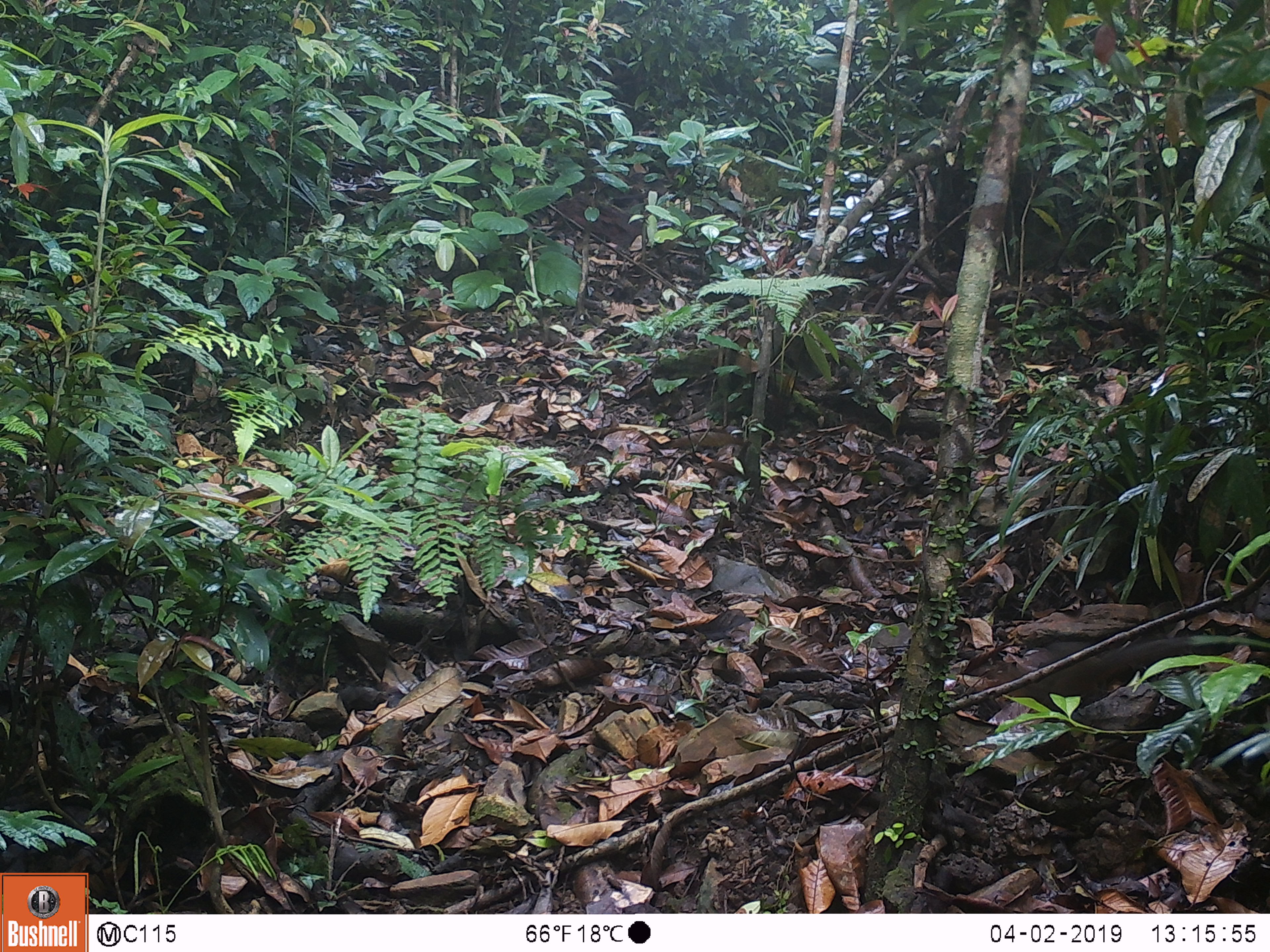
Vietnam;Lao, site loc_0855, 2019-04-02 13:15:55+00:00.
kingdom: Animalia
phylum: Chordata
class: Mammalia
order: Rodentia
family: Sciuridae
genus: Dremomys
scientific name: Dremomys rufigenis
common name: red-cheeked squirrel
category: red cheeked squirrel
Red cheeked squirrel (red-cheeked squirrel) (Dremomys rufigenis). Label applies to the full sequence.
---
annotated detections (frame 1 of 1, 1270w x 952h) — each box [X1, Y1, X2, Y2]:
red cheeked squirrel: [984, 634, 1266, 715]